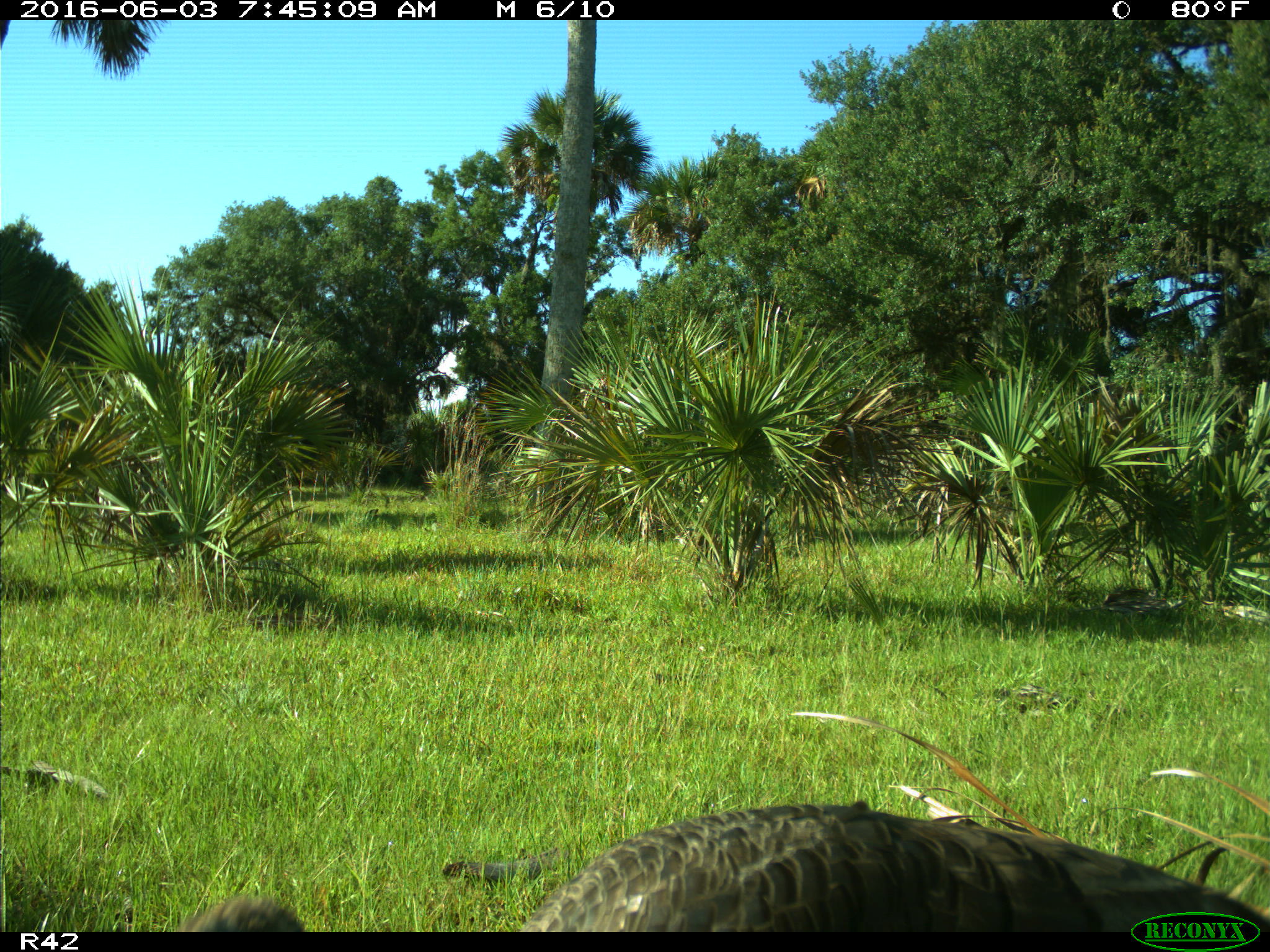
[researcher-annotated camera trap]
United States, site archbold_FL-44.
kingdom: Animalia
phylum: Chordata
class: Aves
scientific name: Aves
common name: birds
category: unidentified bird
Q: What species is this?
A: Unidentified bird (birds) (Aves).